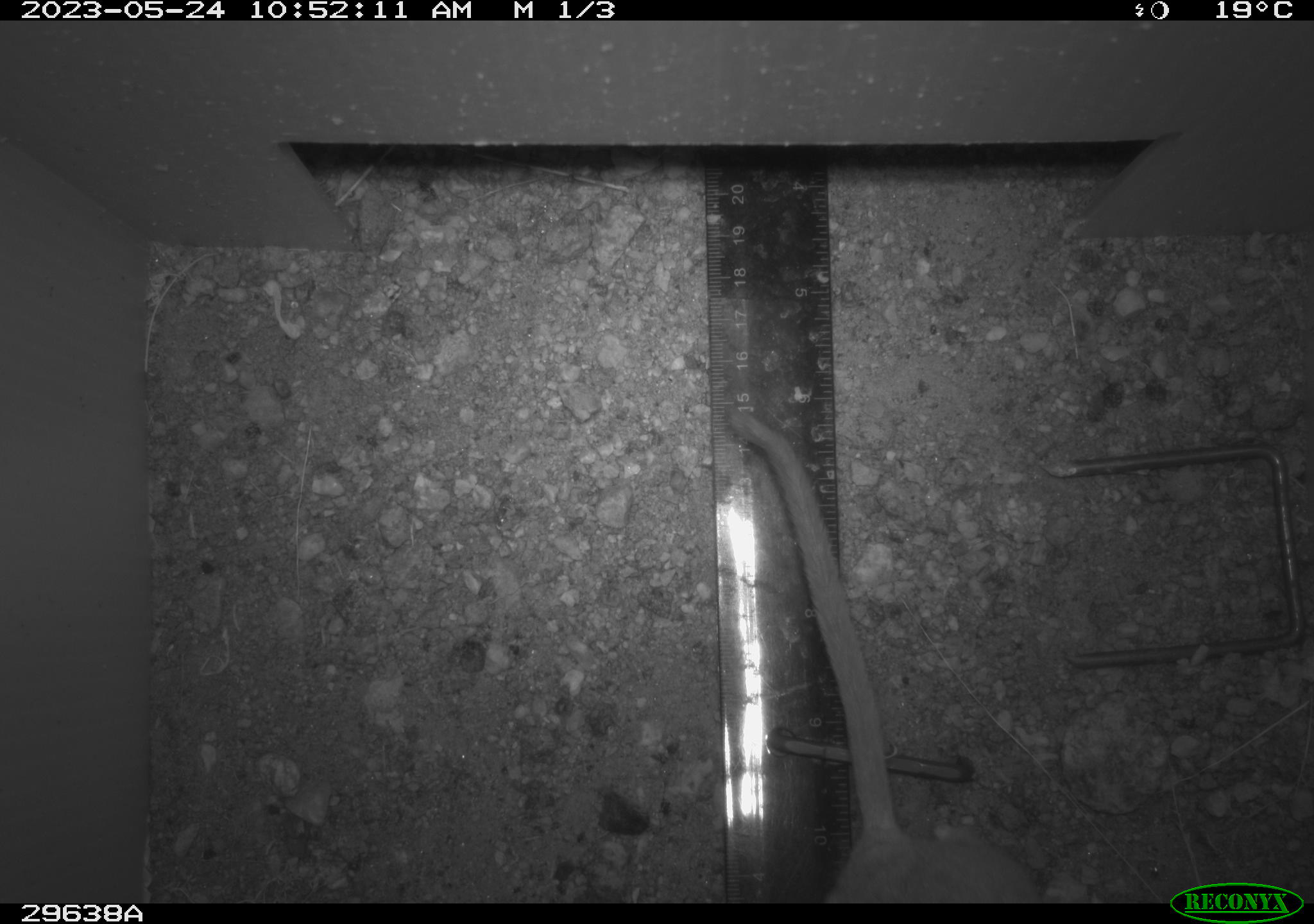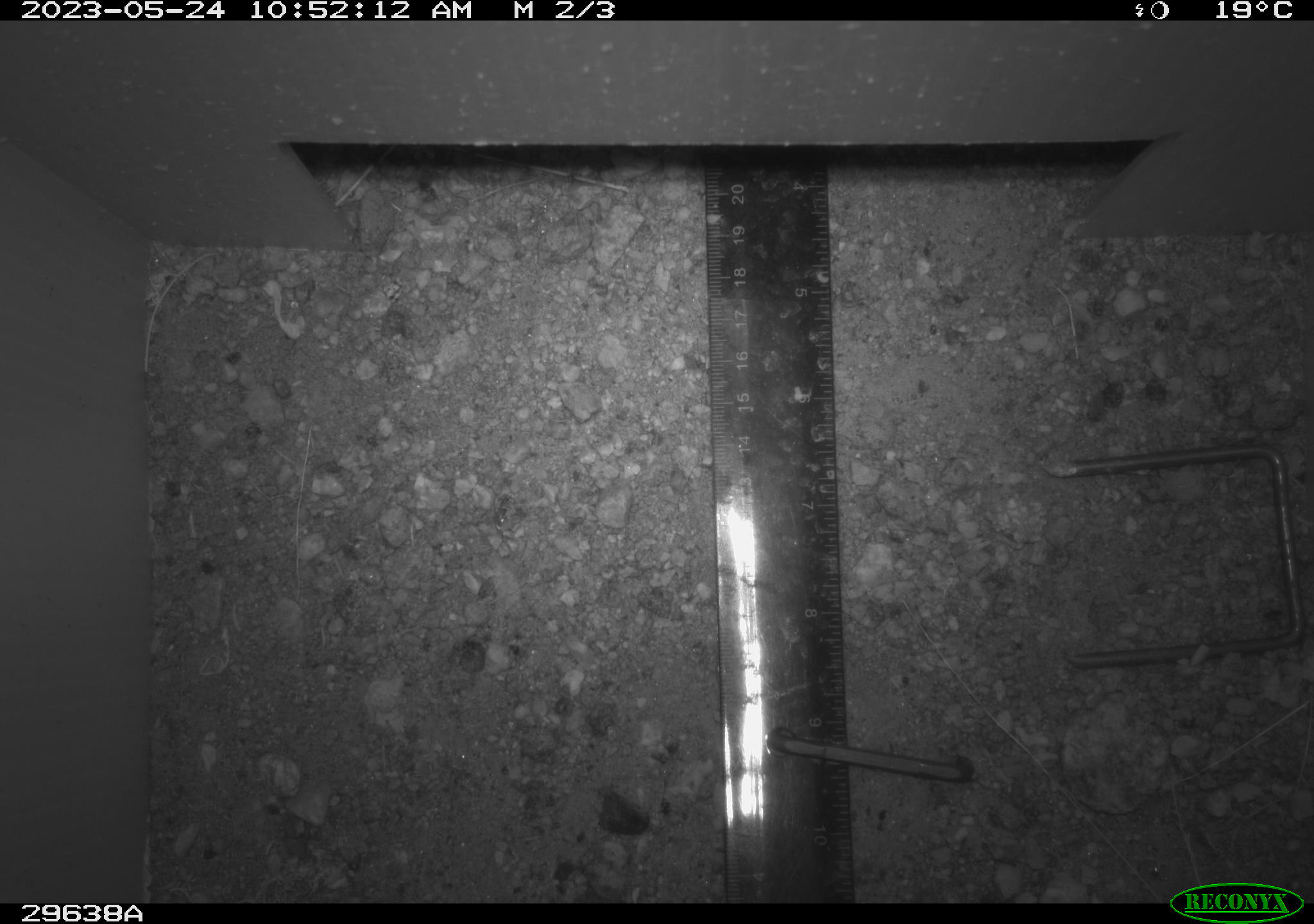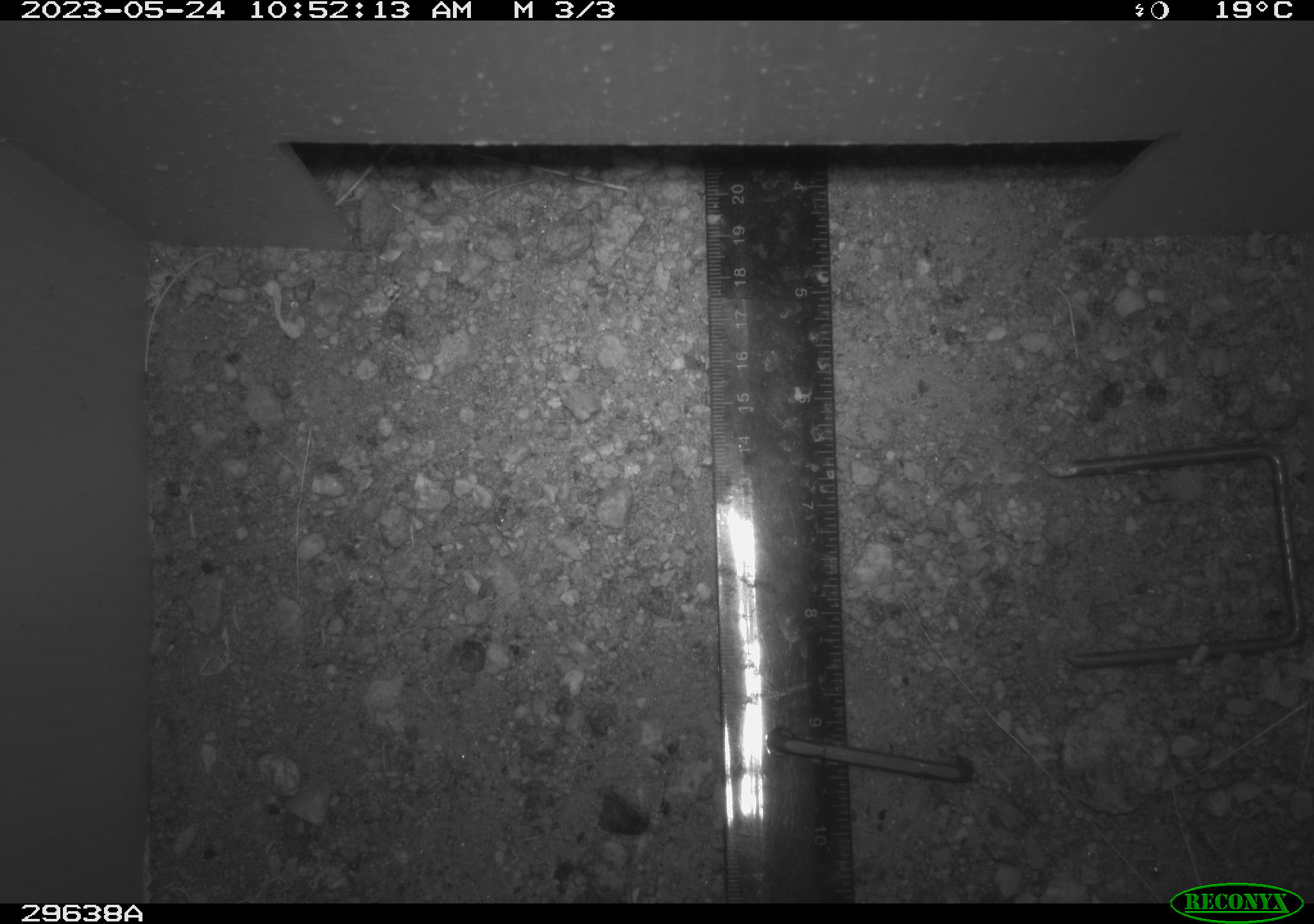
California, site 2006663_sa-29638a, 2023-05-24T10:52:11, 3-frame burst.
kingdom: Animalia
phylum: Chordata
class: Mammalia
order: Rodentia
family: Cricetidae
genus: Neotoma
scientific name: Neotoma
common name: pack rat or woodrat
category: neotoma species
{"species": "neotoma species (pack rat or woodrat) (Neotoma)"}